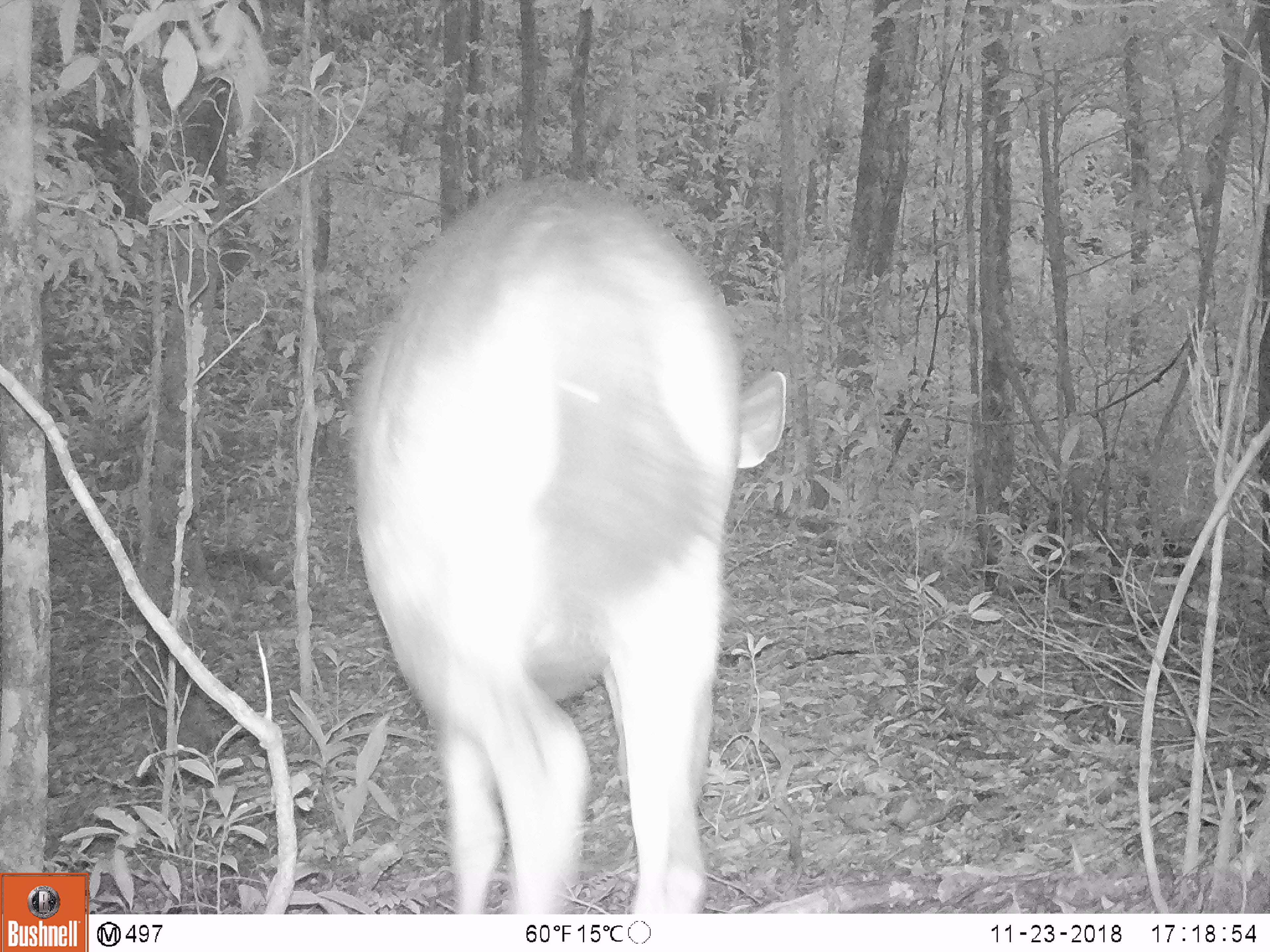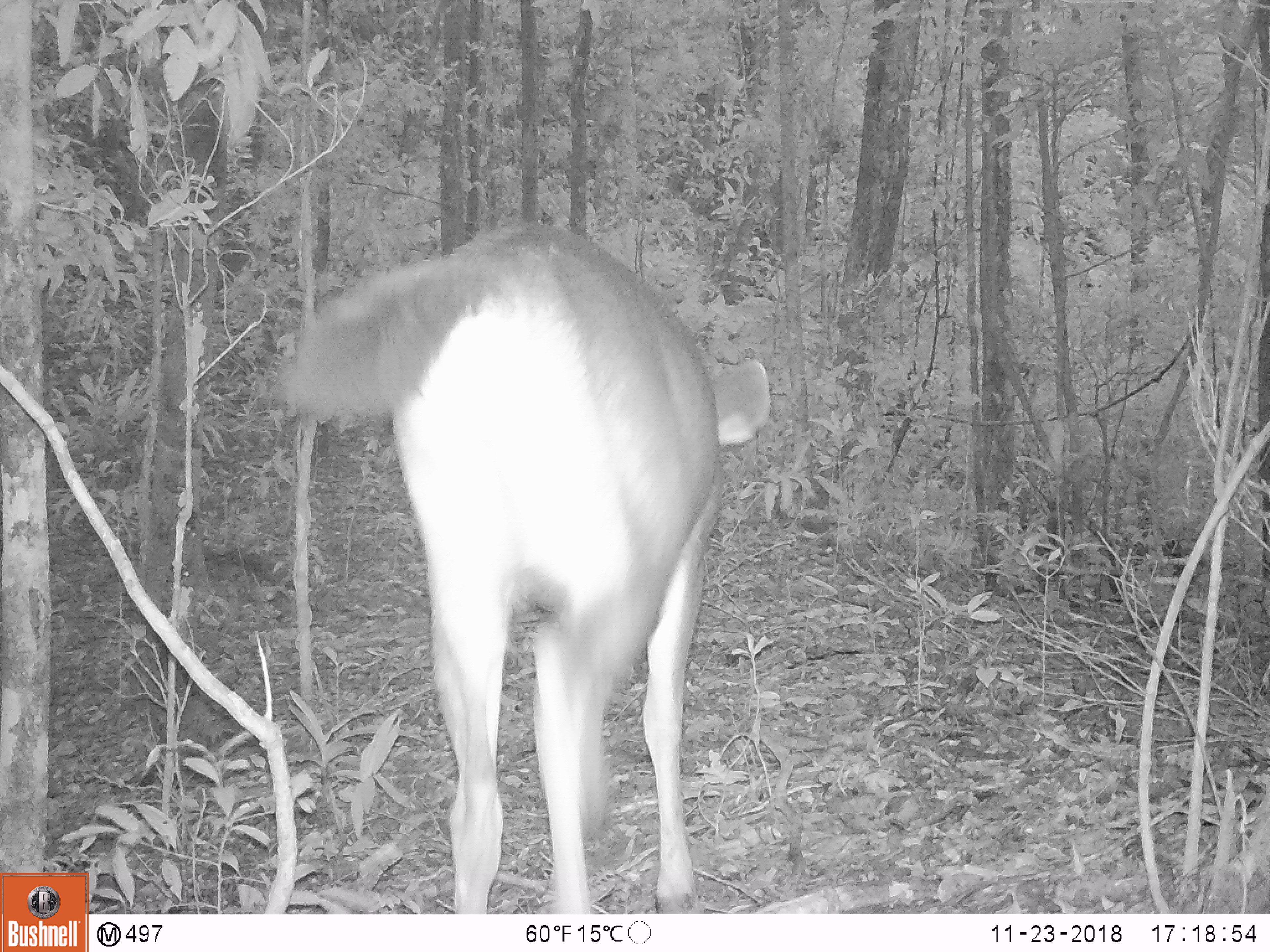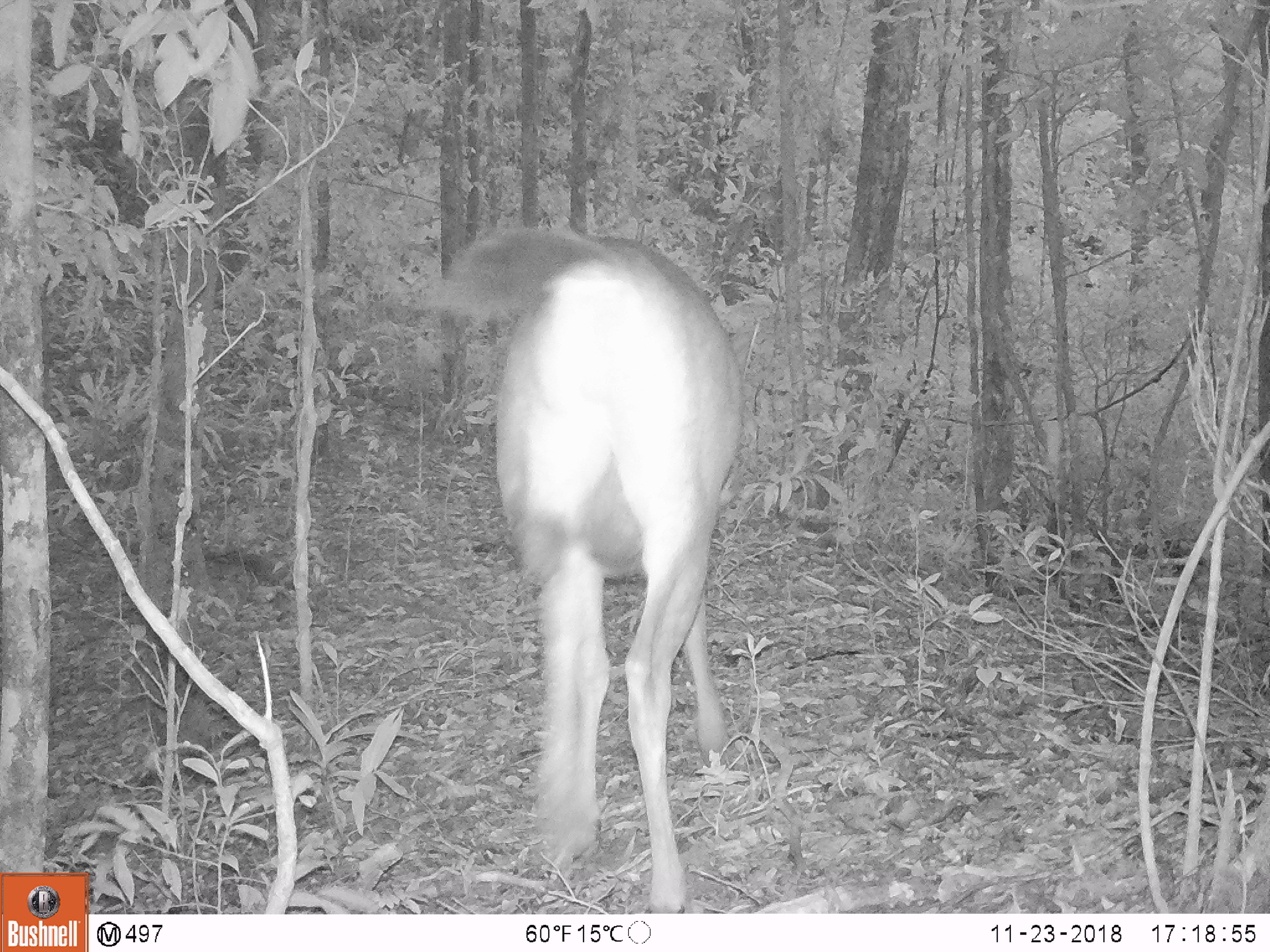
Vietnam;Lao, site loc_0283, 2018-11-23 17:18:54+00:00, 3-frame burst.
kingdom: Animalia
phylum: Chordata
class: Mammalia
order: Artiodactyla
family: Cervidae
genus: Rusa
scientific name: Rusa unicolor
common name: sambar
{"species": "sambar (Rusa unicolor)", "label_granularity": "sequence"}